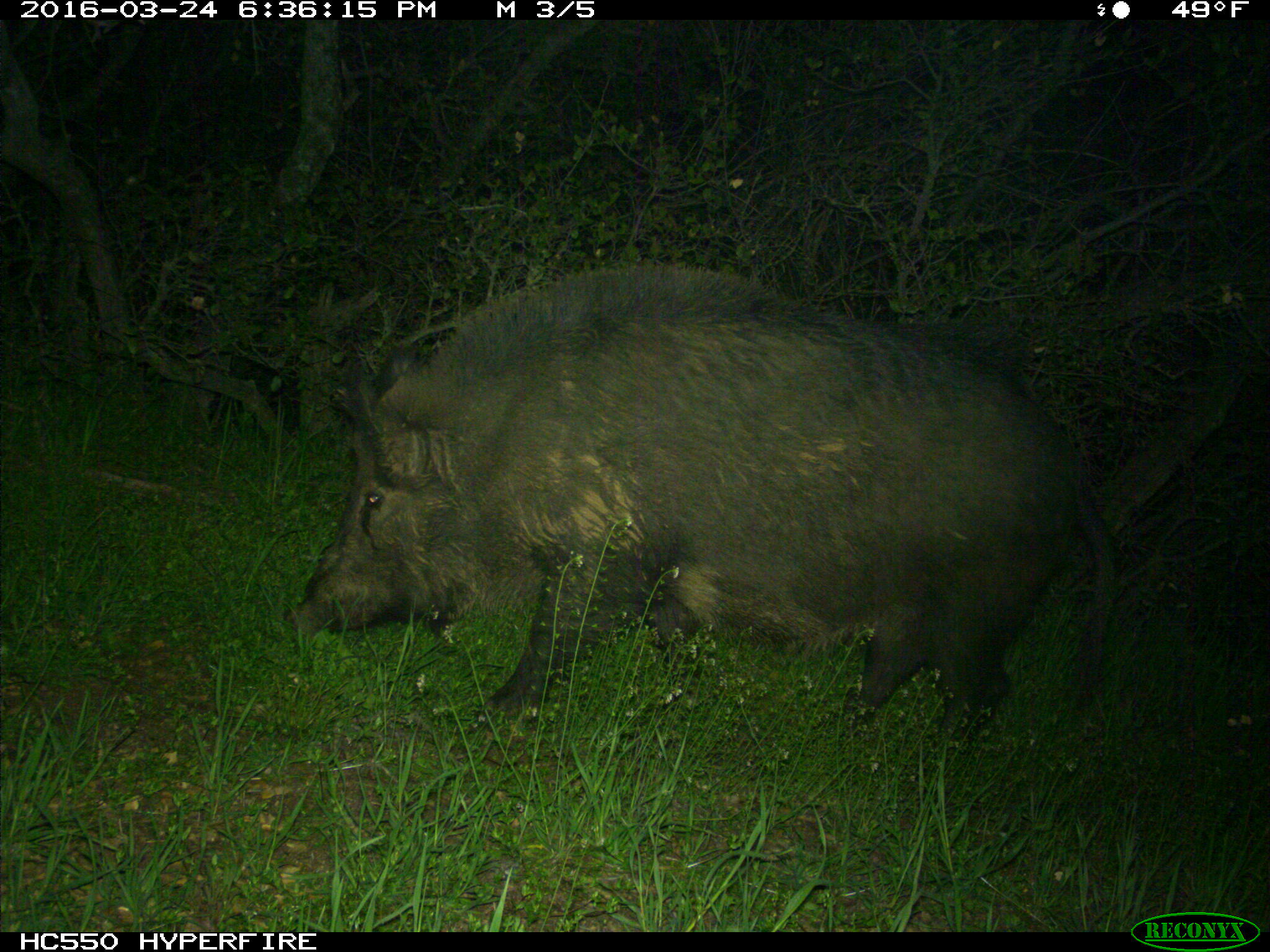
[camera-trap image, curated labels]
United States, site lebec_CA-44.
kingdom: Animalia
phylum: Chordata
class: Mammalia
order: Artiodactyla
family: Suidae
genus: Sus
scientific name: Sus scrofa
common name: wild boar